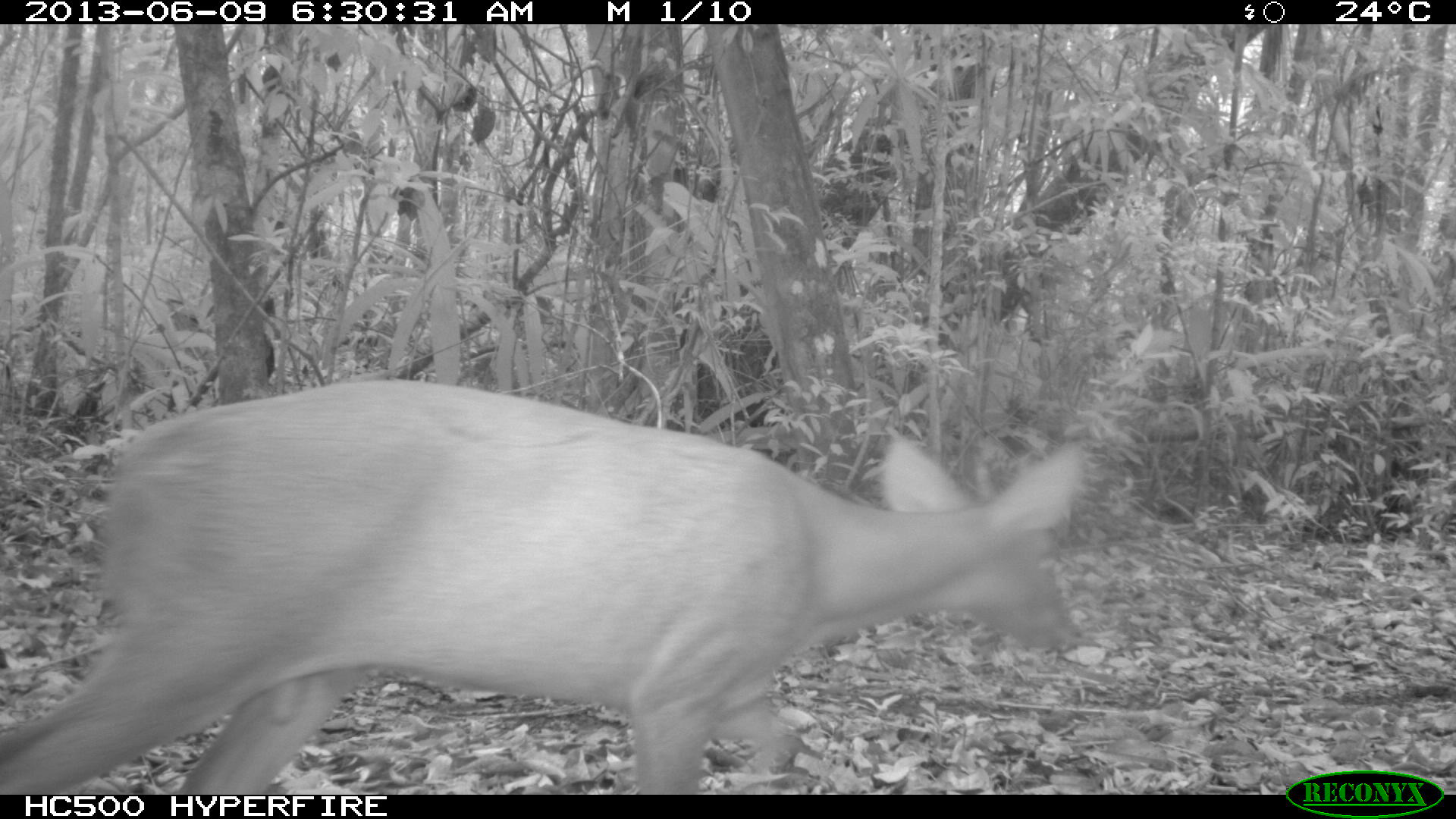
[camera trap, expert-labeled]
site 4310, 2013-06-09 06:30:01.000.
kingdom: Animalia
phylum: Chordata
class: Mammalia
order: Artiodactyla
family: Cervidae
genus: Mazama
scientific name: Mazama temama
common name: central american red brocket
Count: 1.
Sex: male.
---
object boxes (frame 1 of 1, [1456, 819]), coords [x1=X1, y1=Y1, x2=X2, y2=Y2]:
mazama temama: [x1=0, y1=377, x2=1086, y2=793]